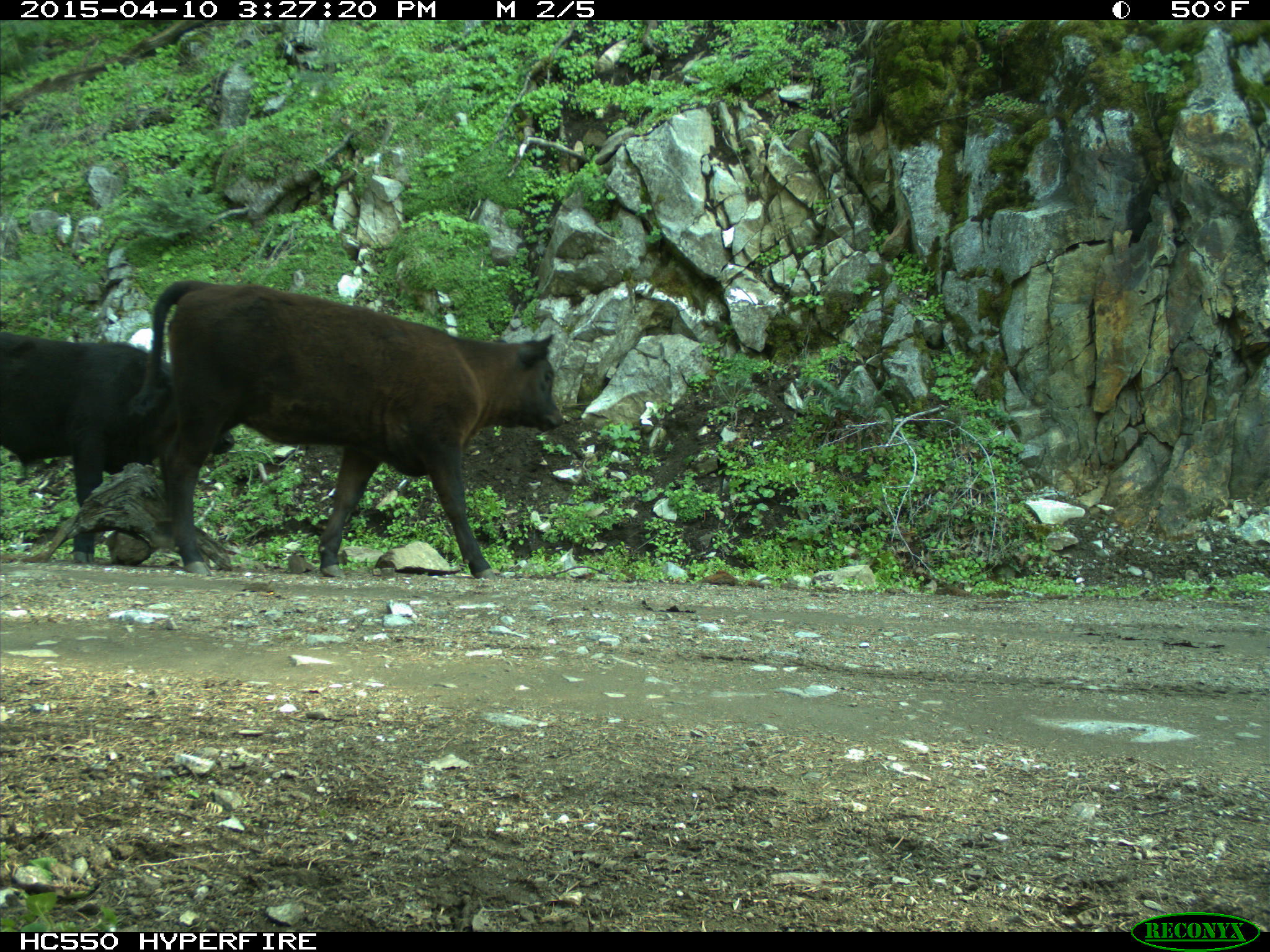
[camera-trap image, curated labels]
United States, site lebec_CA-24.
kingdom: Animalia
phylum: Chordata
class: Mammalia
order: Artiodactyla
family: Bovidae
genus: Bos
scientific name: Bos taurus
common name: domestic cow